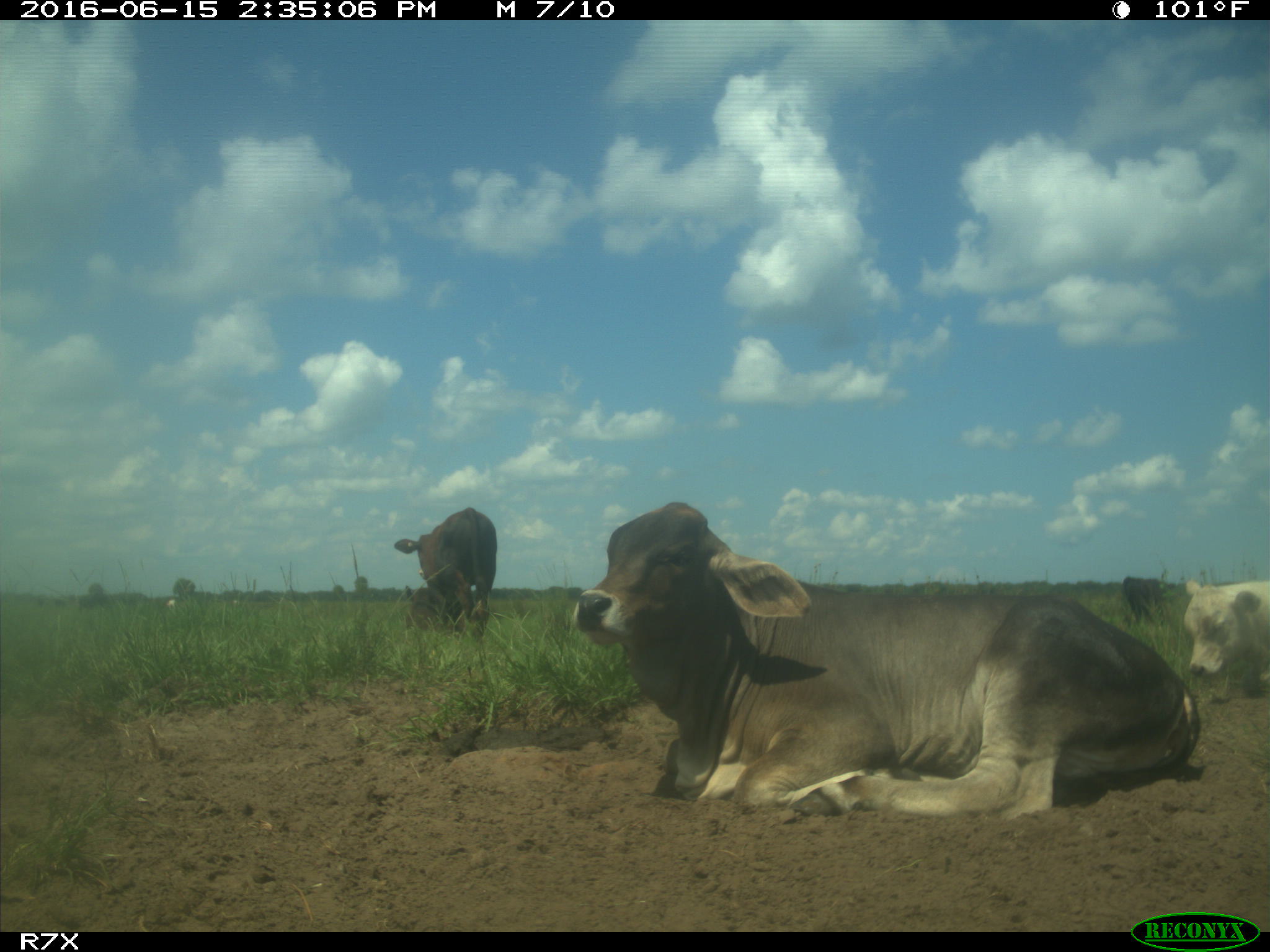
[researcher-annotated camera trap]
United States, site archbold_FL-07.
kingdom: Animalia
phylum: Chordata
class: Mammalia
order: Artiodactyla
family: Bovidae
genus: Bos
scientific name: Bos taurus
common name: domestic cow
Bos taurus (domestic cow).